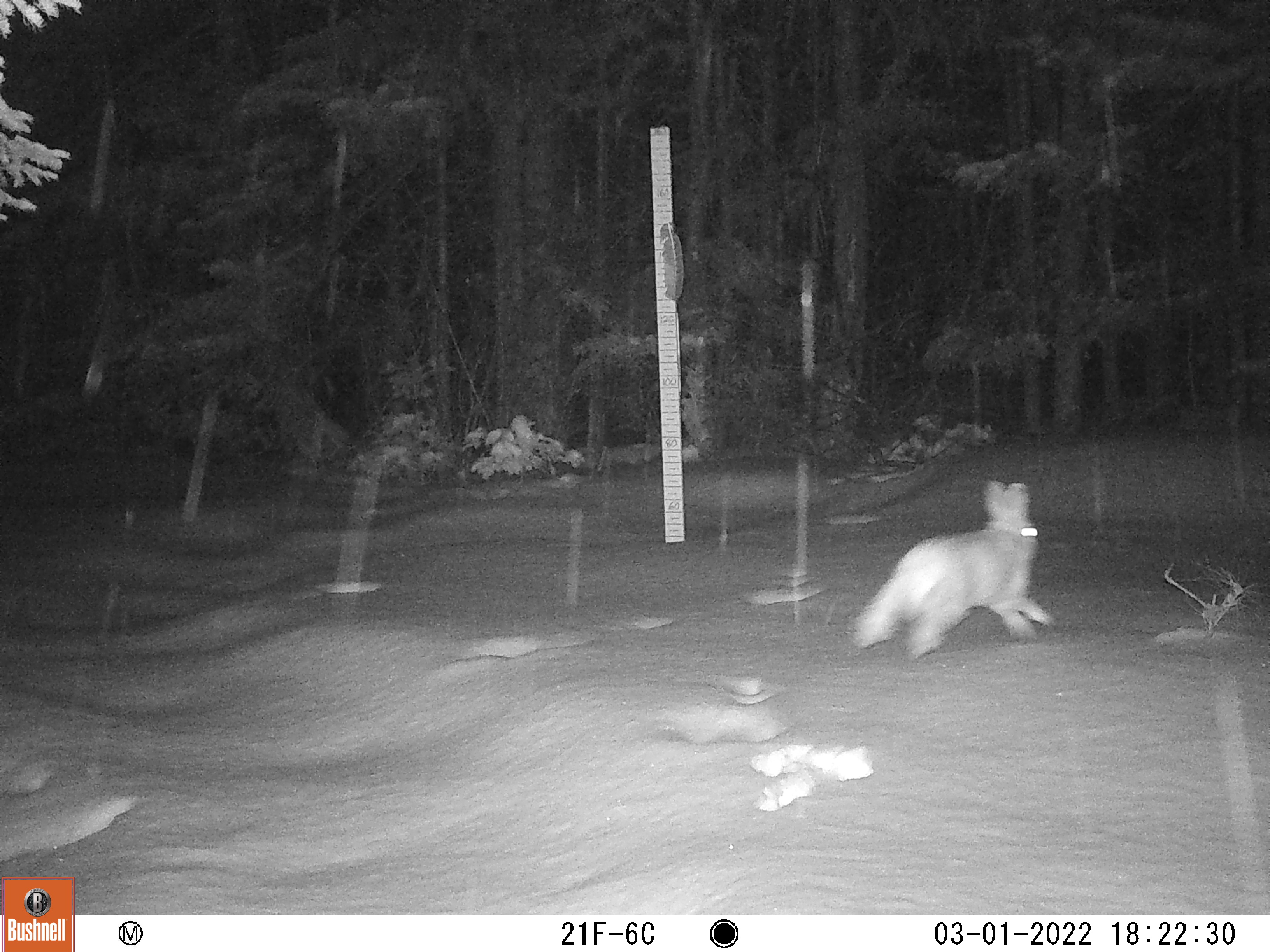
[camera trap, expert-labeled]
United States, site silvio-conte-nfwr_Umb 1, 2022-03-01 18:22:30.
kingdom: Animalia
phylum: Chordata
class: Mammalia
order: Lagomorpha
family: Leporidae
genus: Lepus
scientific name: Lepus americanus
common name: snowshoe hare